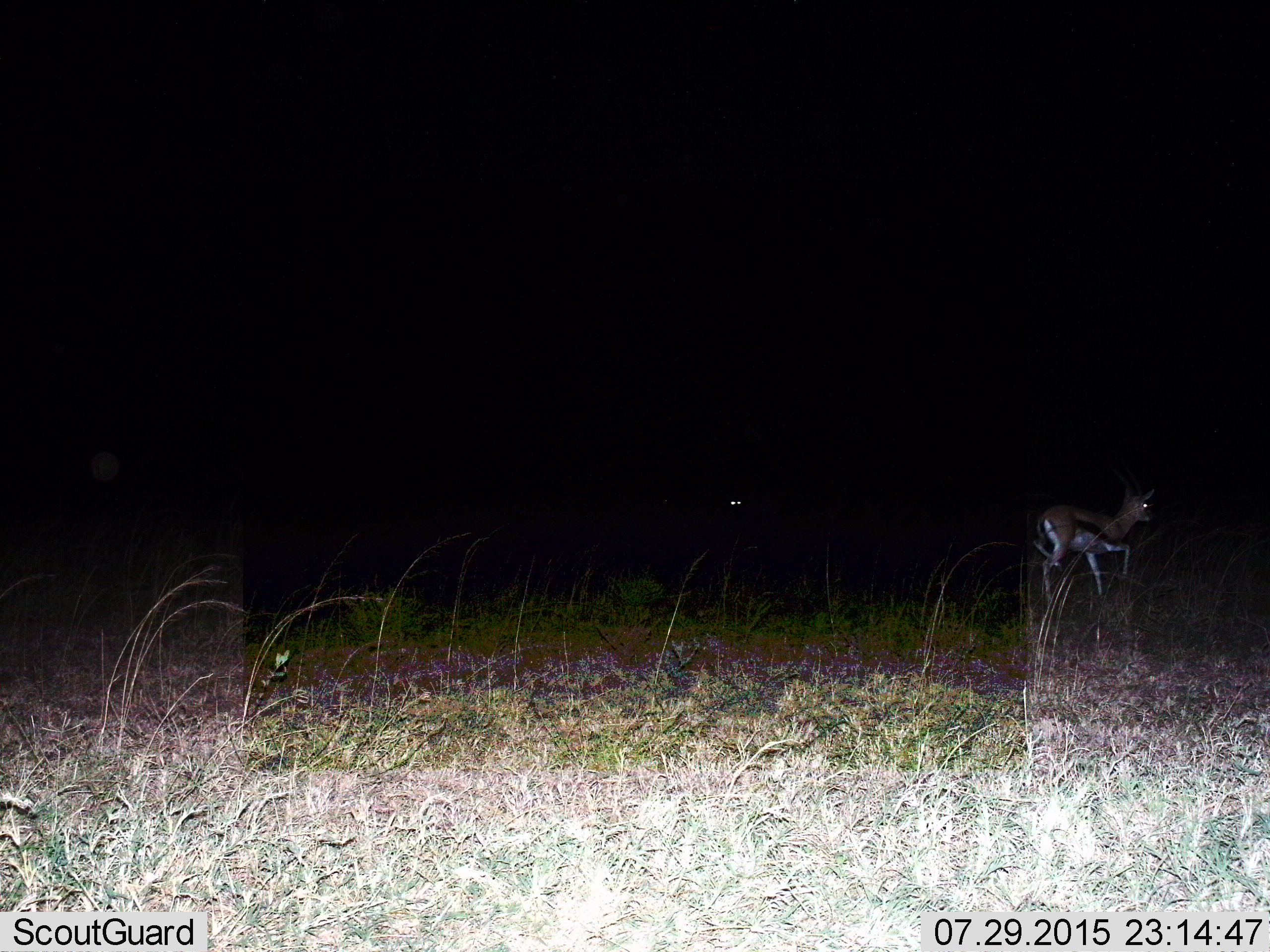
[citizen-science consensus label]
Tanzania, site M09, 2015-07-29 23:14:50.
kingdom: Animalia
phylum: Chordata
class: Mammalia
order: Artiodactyla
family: Bovidae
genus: Eudorcas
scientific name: Eudorcas thomsonii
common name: thomson's gazelle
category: gazellethomsons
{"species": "gazellethomsons (thomson's gazelle) (Eudorcas thomsonii)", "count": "1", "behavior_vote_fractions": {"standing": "22%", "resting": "0%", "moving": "78%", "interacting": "0%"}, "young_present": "0%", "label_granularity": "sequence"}